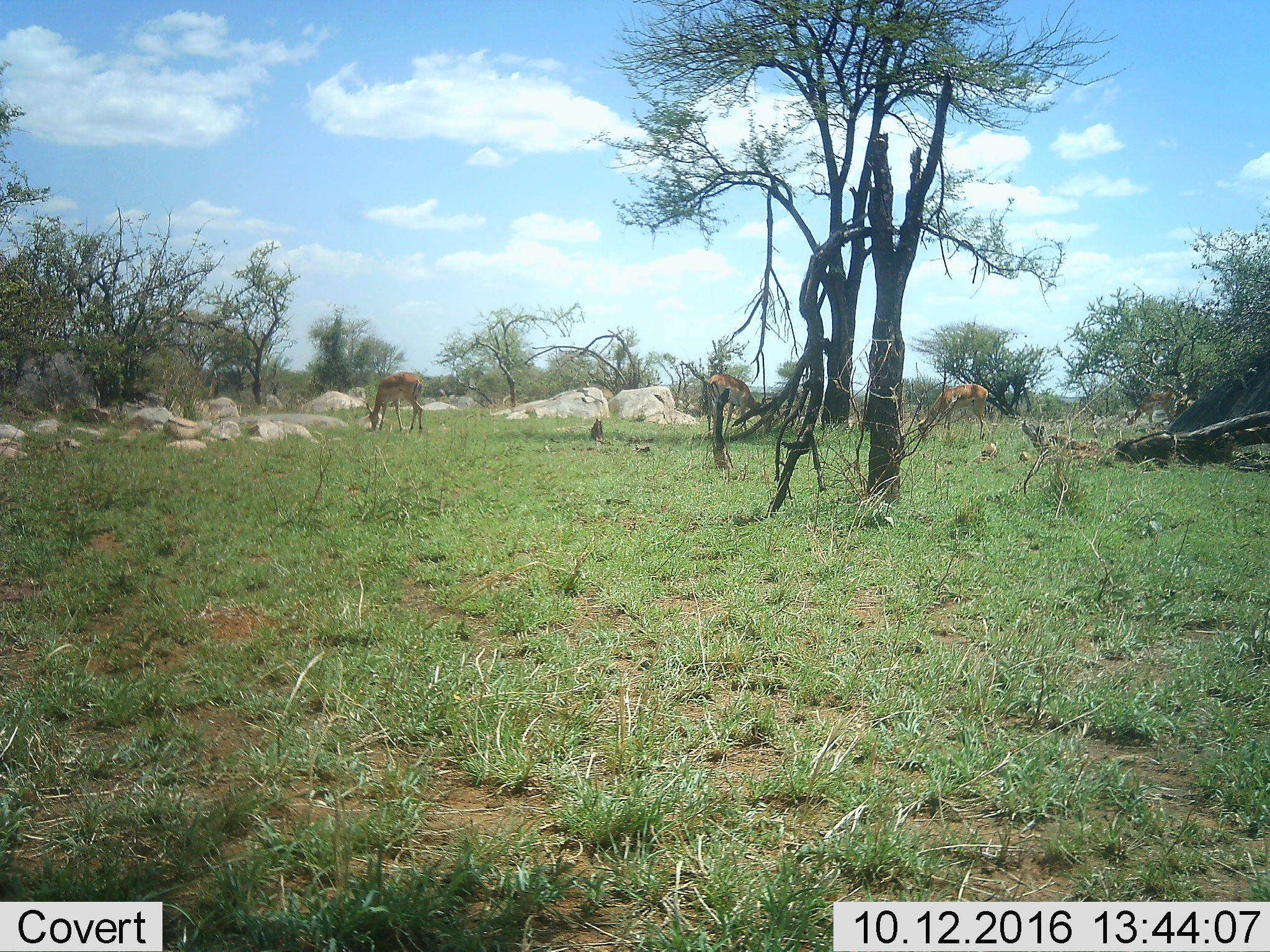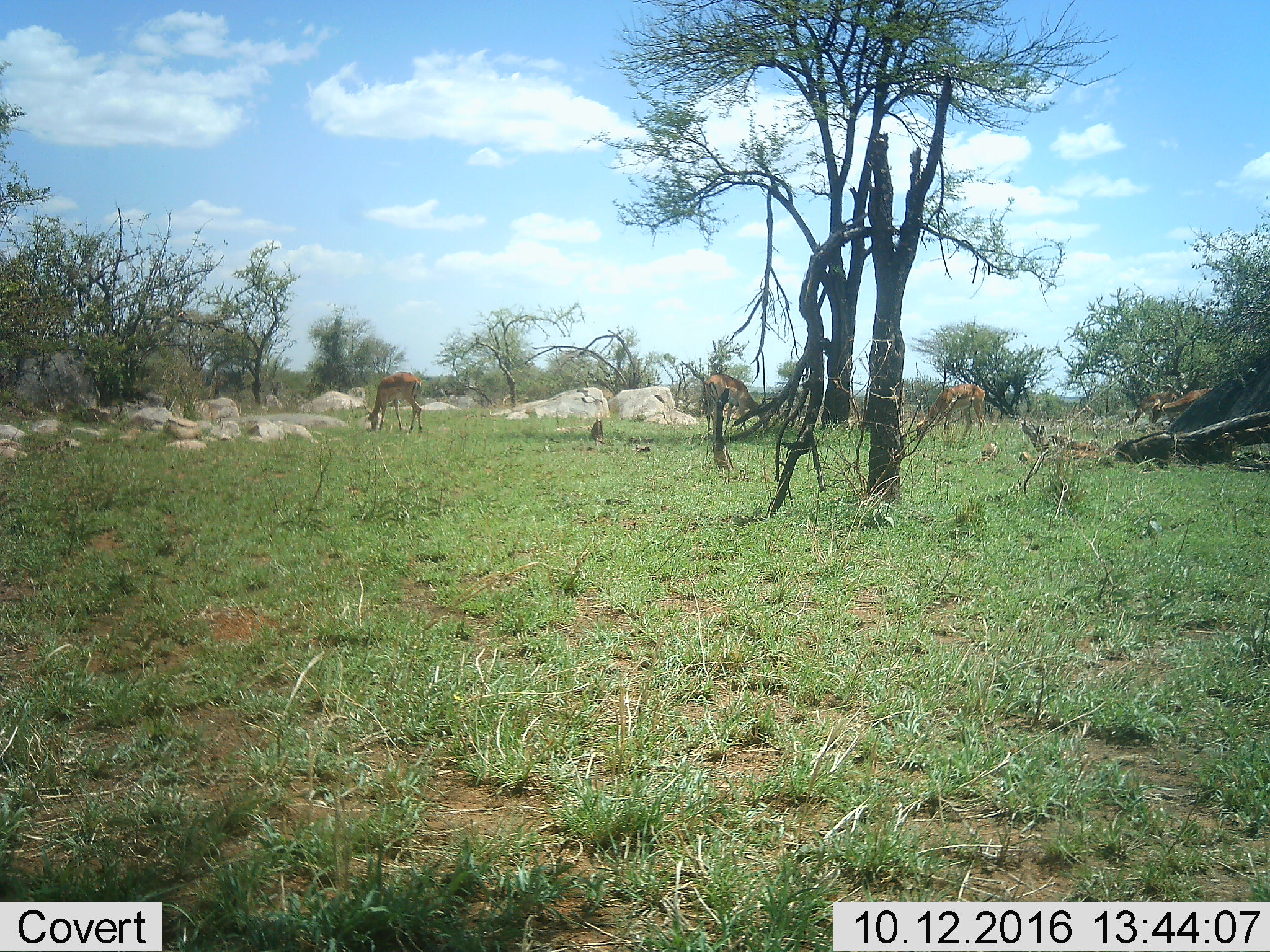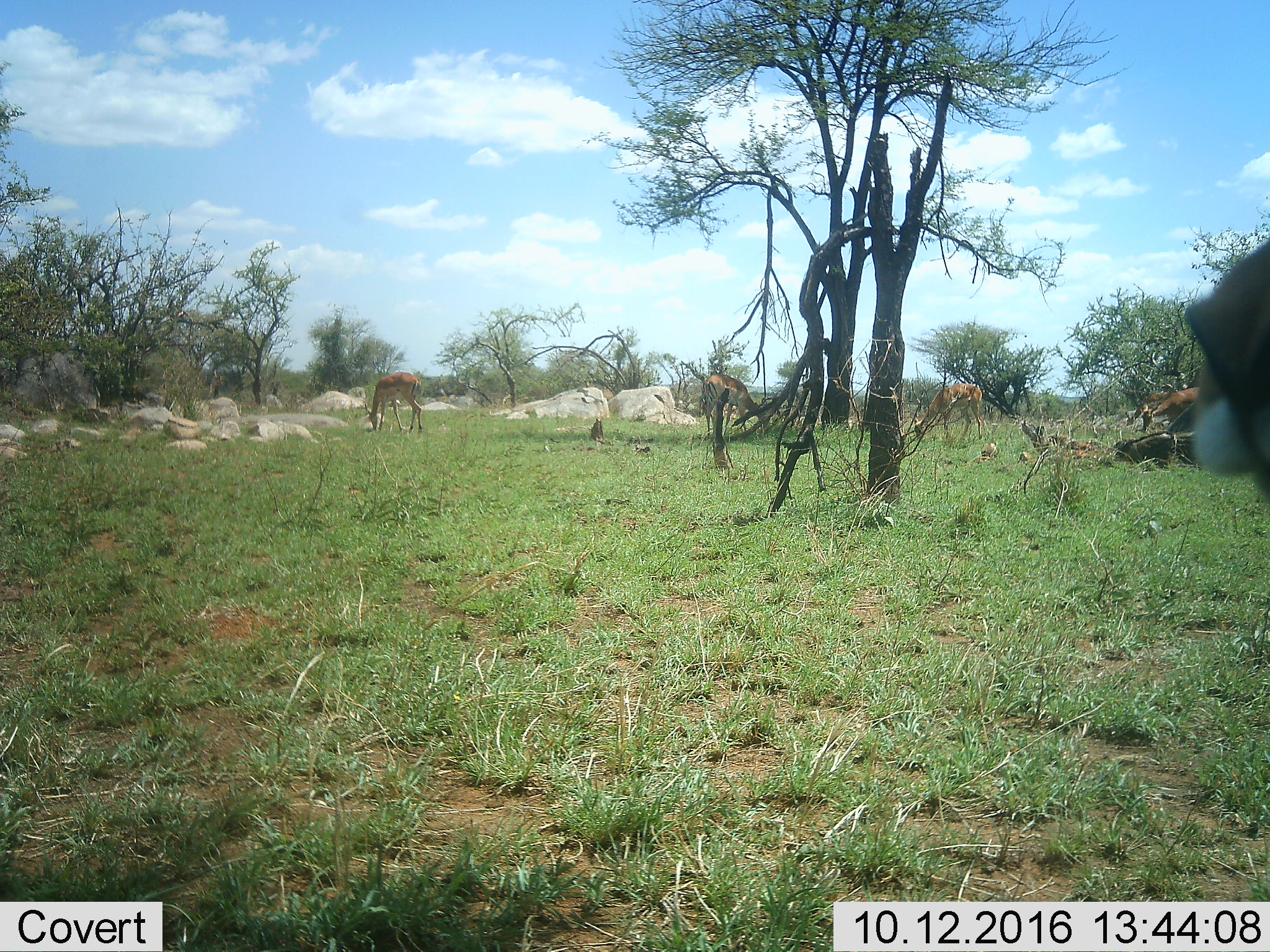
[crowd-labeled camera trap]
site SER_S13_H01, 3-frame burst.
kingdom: Animalia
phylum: Chordata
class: Mammalia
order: Artiodactyla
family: Bovidae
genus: Nanger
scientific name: Nanger granti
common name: grant's gazelle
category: gazellegrants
Gazellegrants (grant's gazelle) (Nanger granti), count 4. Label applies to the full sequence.